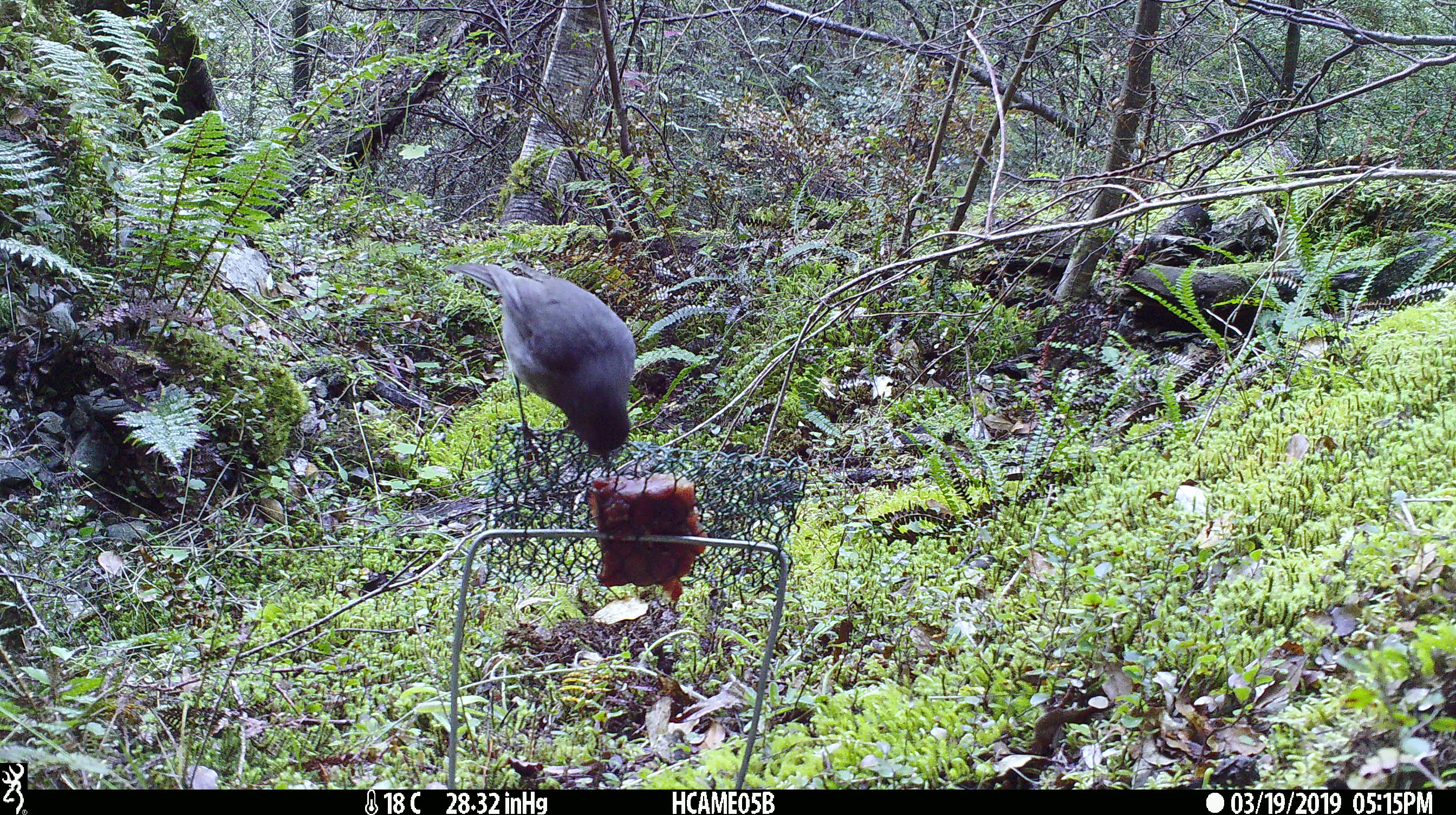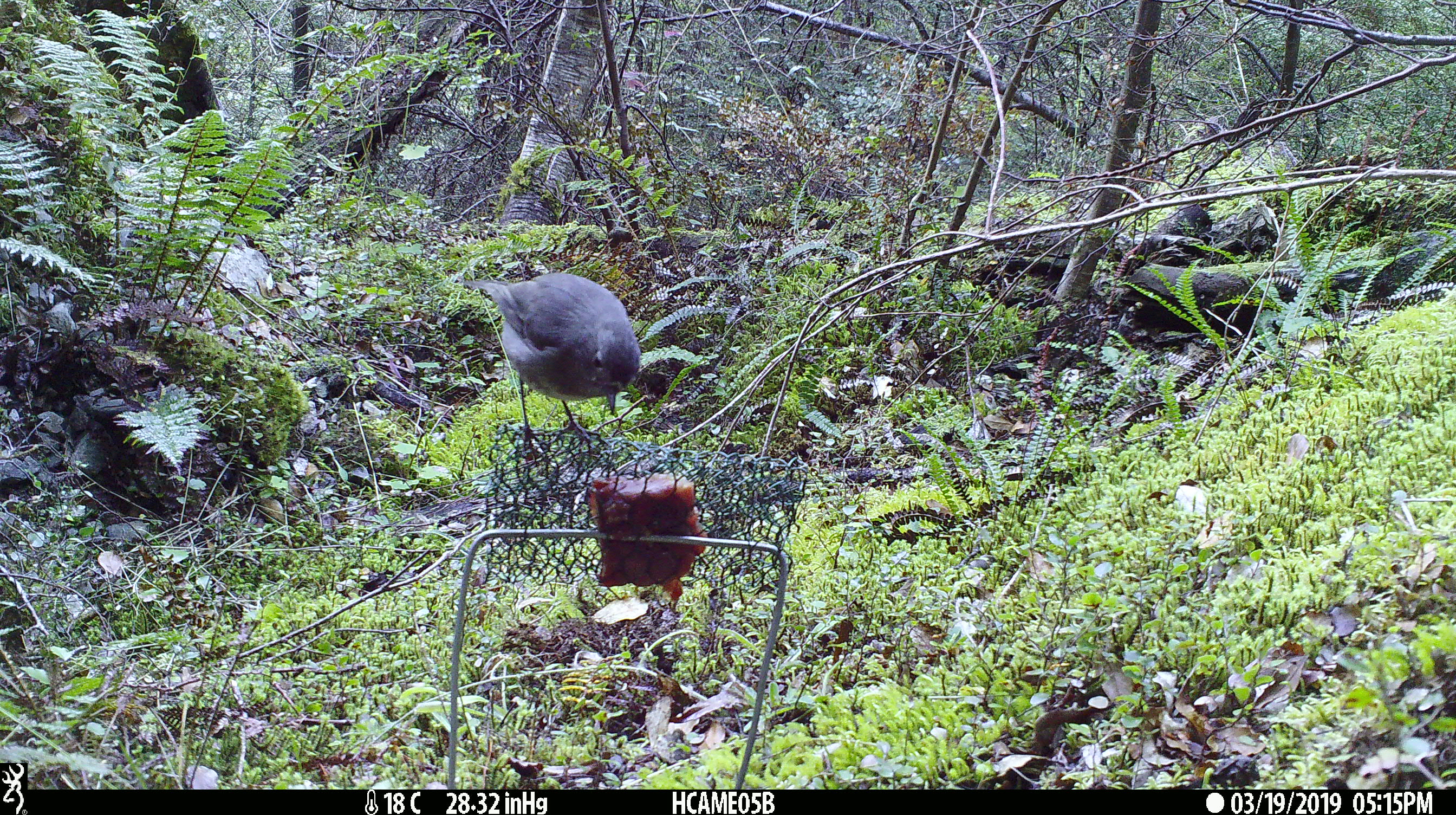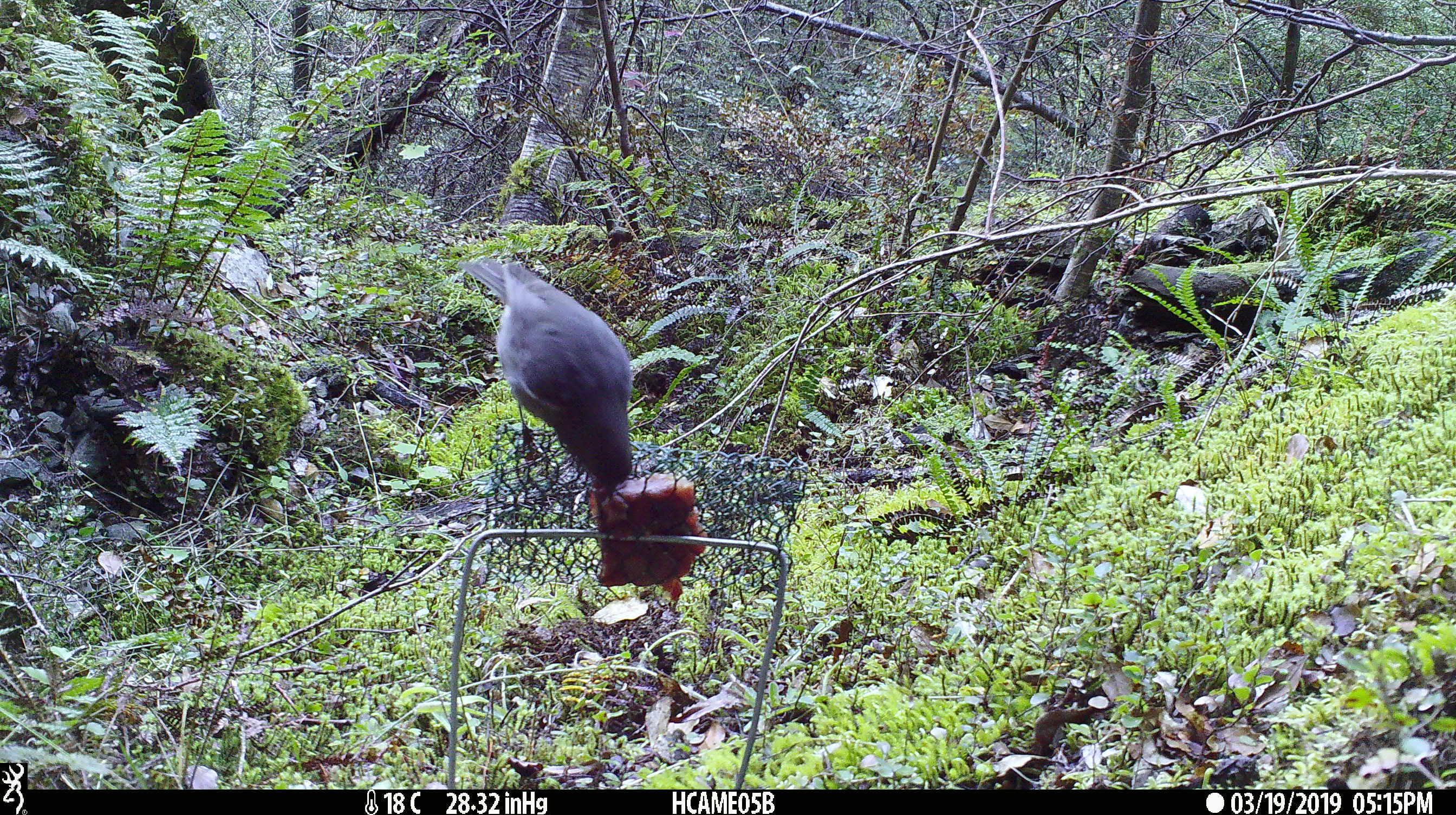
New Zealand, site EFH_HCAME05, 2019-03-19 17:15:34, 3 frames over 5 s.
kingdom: Animalia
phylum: Chordata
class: Aves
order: Passeriformes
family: Petroicidae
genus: Petroica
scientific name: Petroica australis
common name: new zealand robin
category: robin